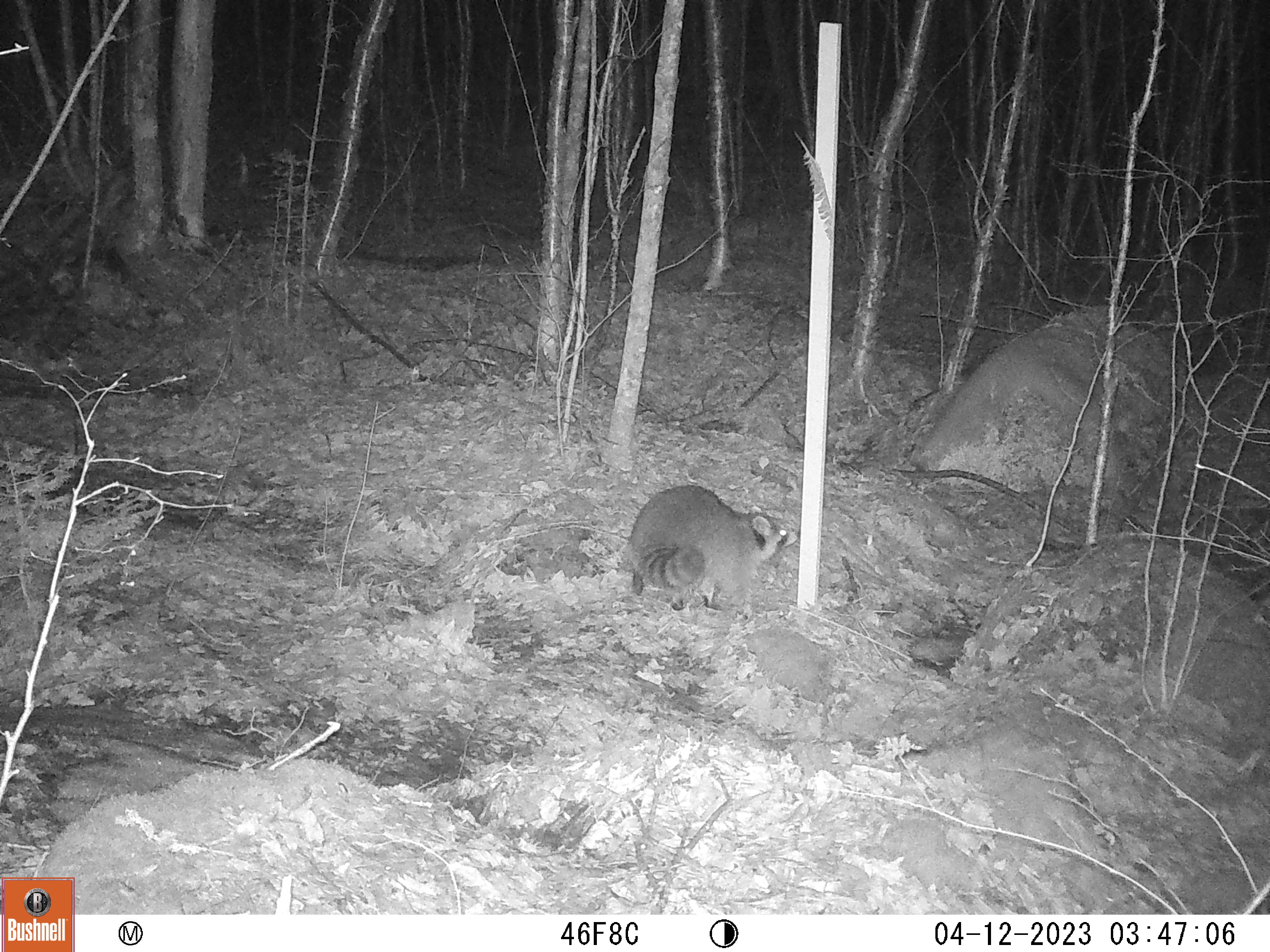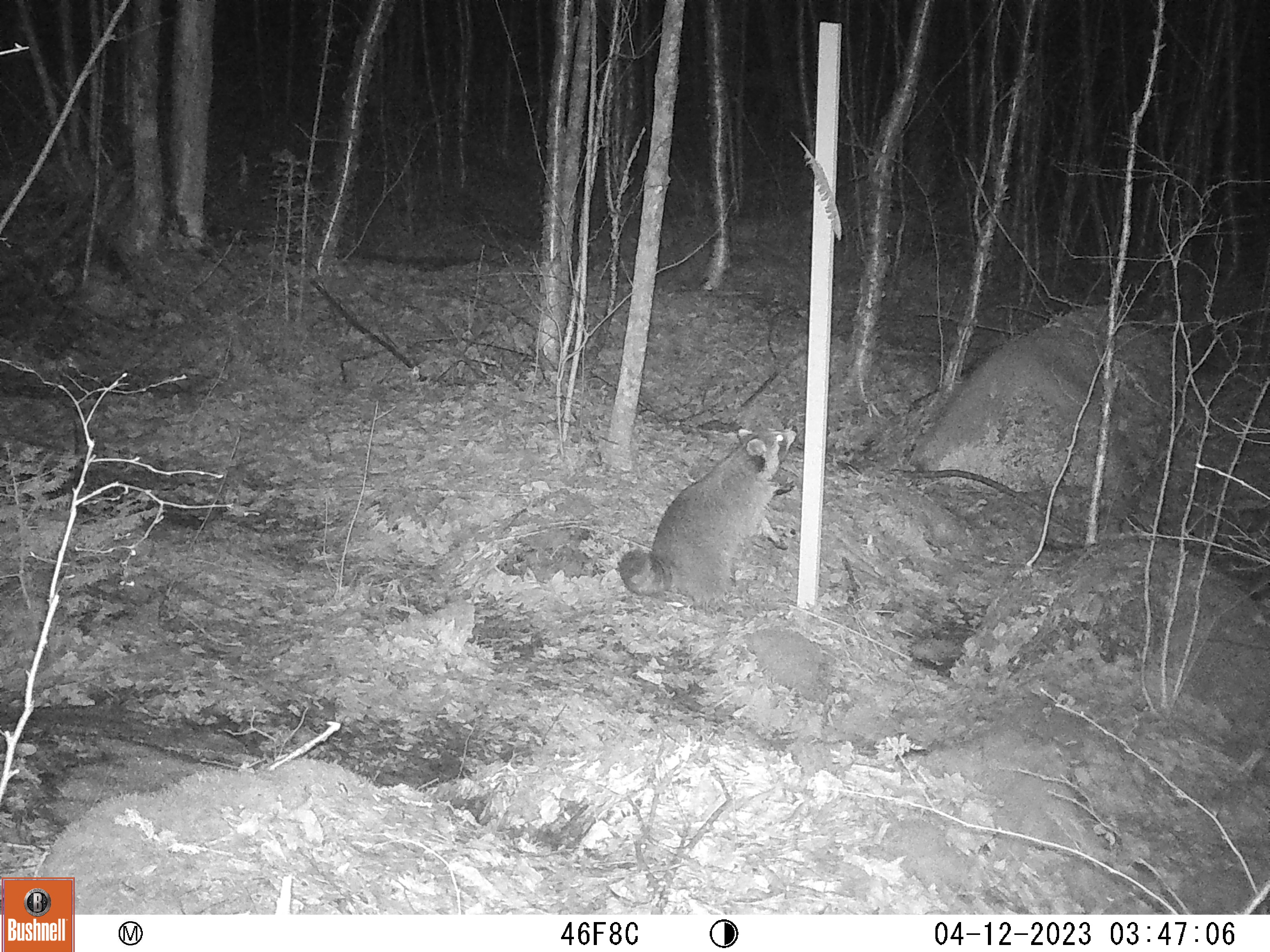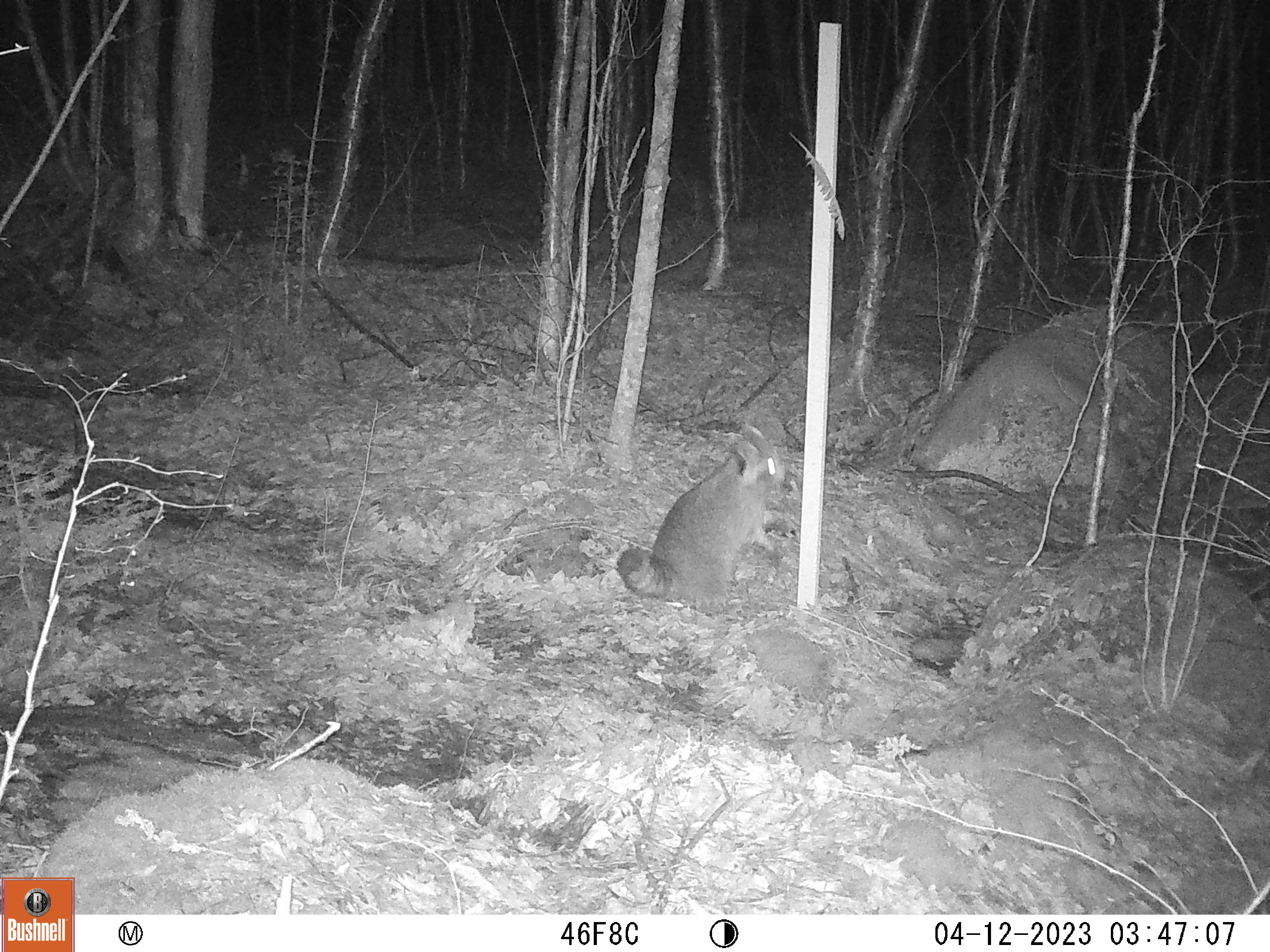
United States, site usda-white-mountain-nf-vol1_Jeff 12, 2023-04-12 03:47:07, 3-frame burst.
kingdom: Animalia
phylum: Chordata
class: Mammalia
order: Carnivora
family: Procyonidae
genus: Procyon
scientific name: Procyon lotor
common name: raccoon